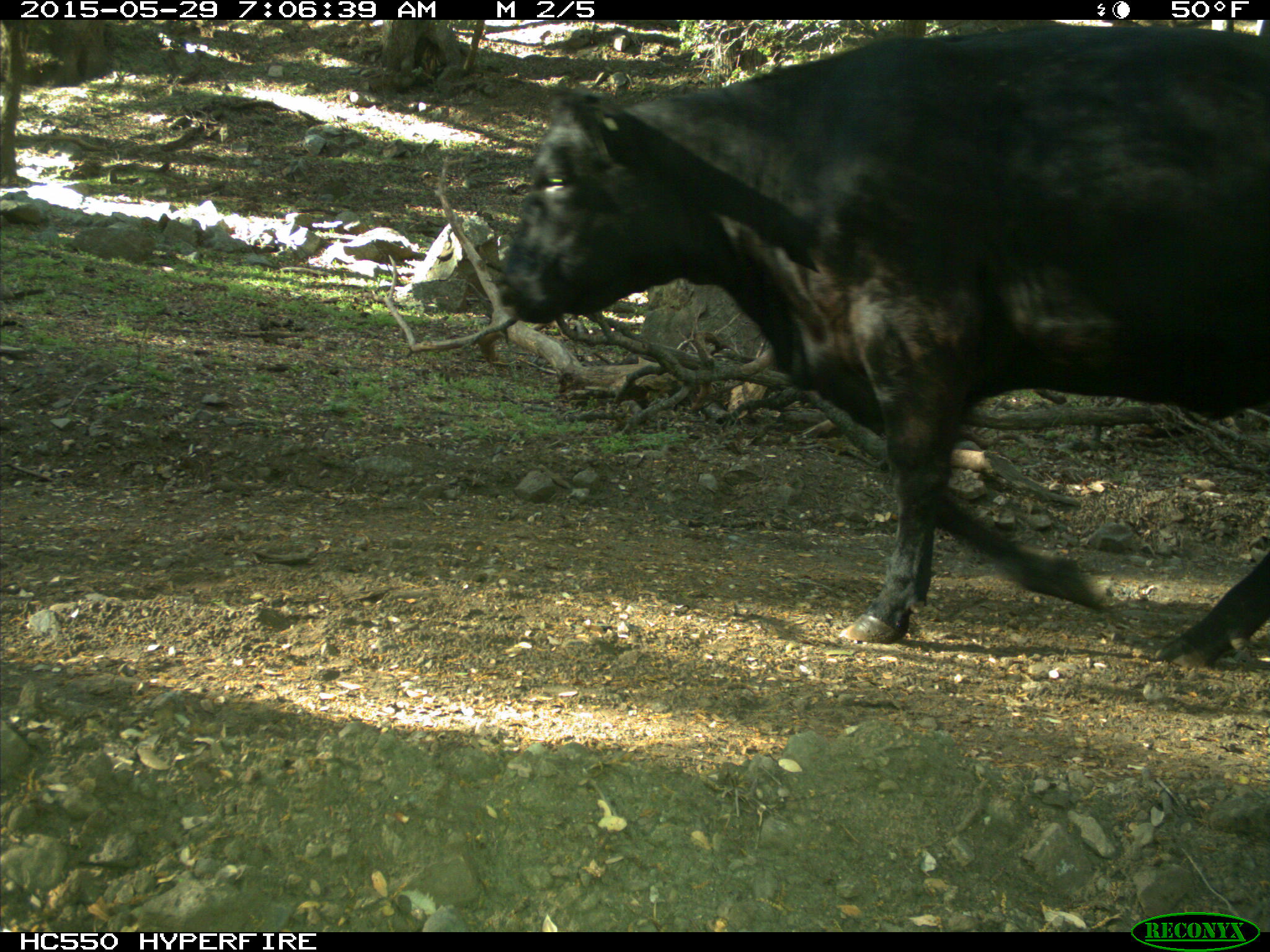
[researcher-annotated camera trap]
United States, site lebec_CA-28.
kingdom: Animalia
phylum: Chordata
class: Mammalia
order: Artiodactyla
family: Bovidae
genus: Bos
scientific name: Bos taurus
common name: domestic cow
Bos taurus (domestic cow).